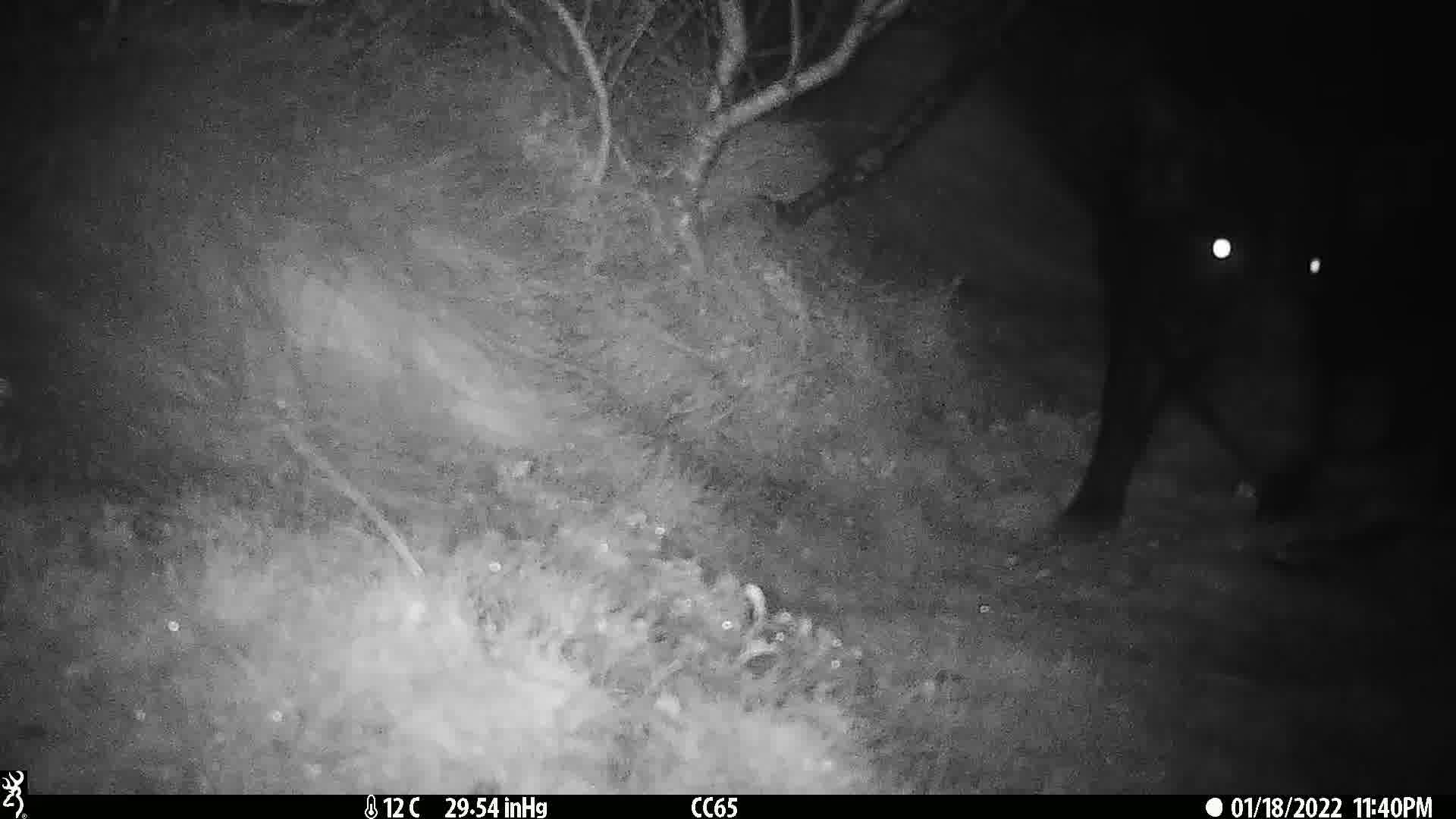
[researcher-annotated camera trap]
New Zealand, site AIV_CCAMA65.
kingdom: Animalia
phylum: Chordata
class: Mammalia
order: Artiodactyla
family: Suidae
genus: Sus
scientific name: Sus scrofa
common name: pig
Pig (Sus scrofa).